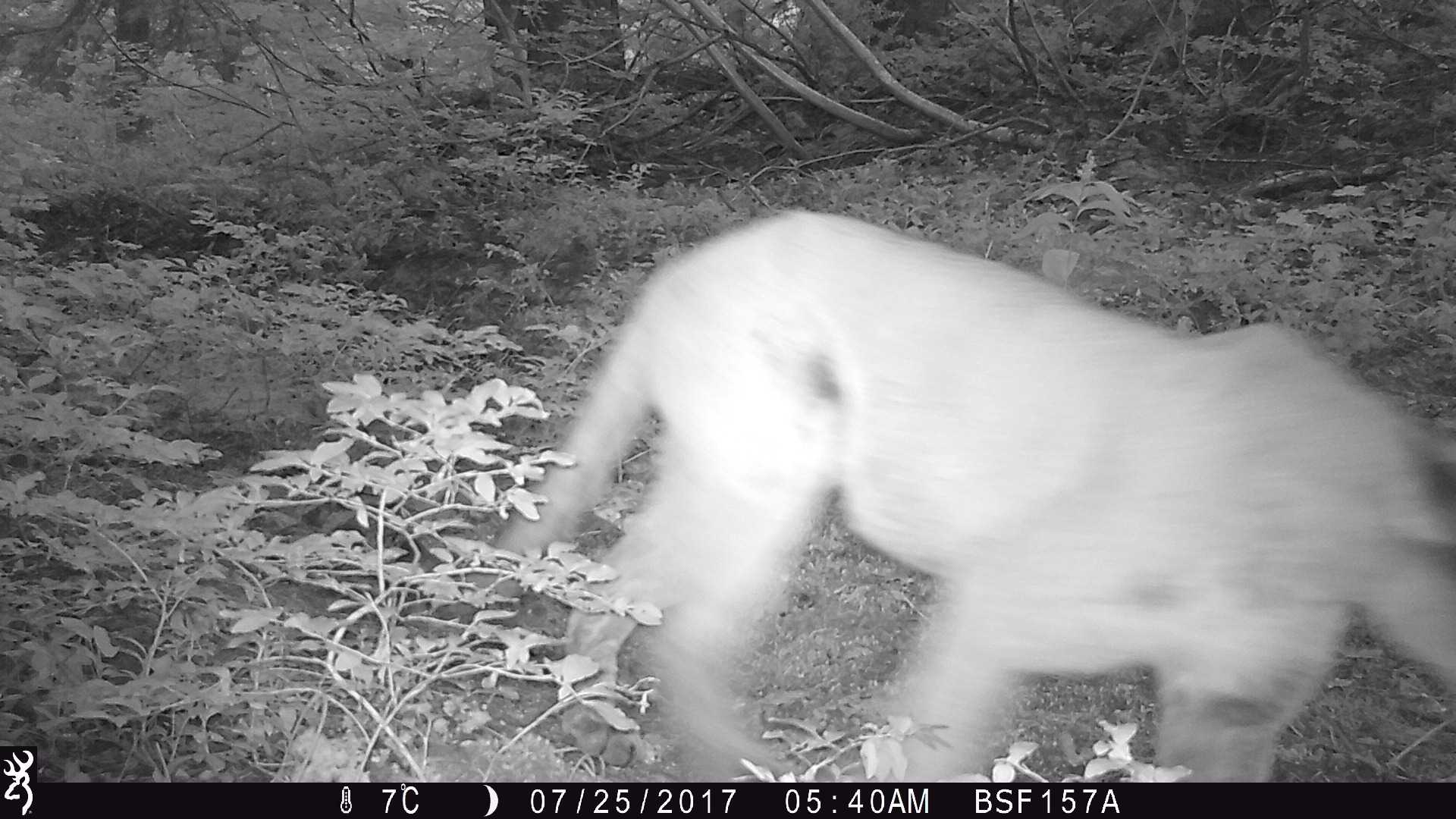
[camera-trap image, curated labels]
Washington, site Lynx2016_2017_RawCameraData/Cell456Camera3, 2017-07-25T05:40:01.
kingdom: Animalia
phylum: Chordata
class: Mammalia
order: Carnivora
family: Felidae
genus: Puma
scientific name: Puma concolor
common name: mountain lion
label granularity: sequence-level